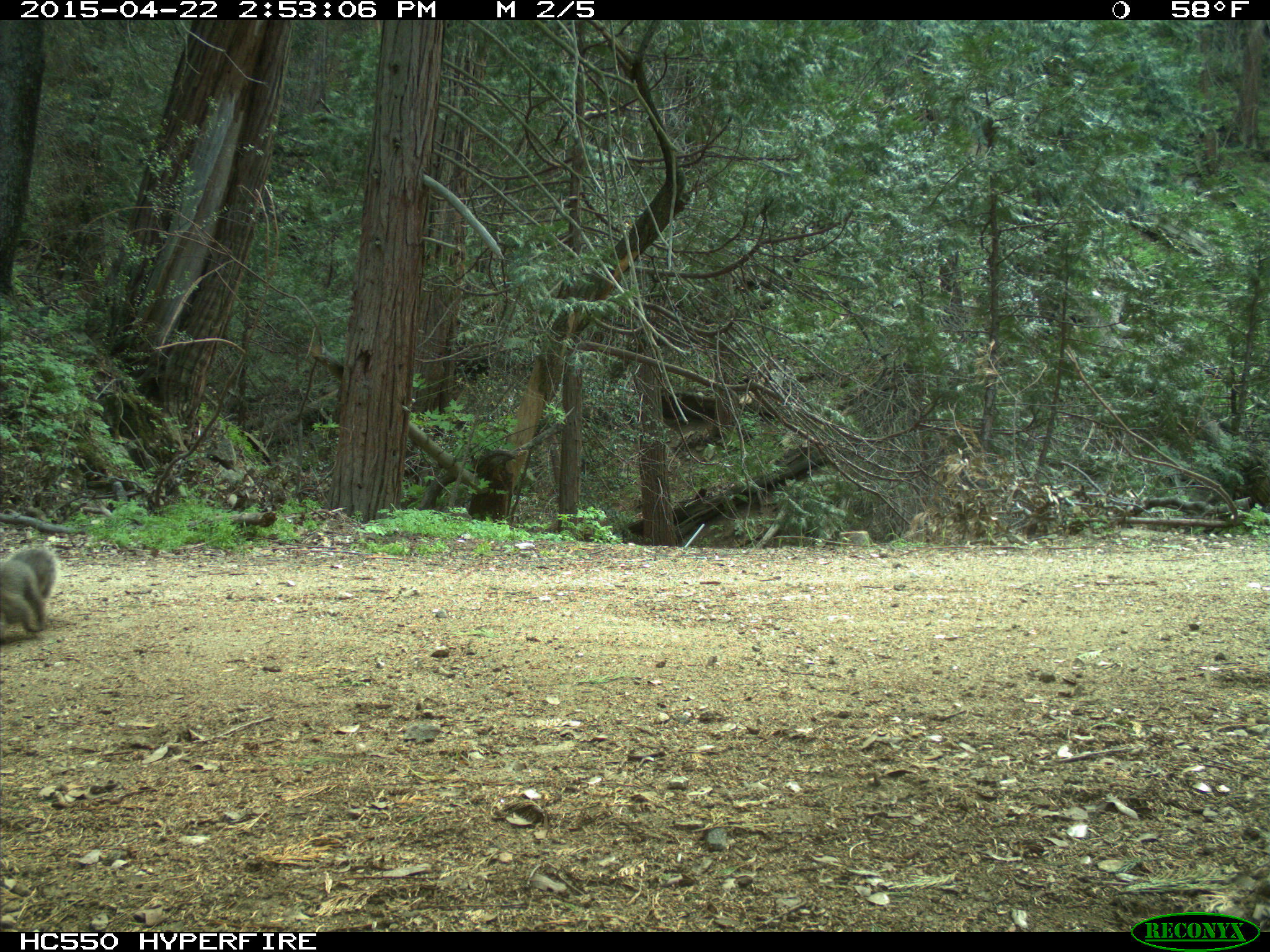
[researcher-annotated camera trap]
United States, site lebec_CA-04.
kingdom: Animalia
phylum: Chordata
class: Mammalia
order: Rodentia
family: Sciuridae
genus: Sciurus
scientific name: Sciurus carolinensis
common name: eastern gray squirrel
Sciurus carolinensis (eastern gray squirrel).